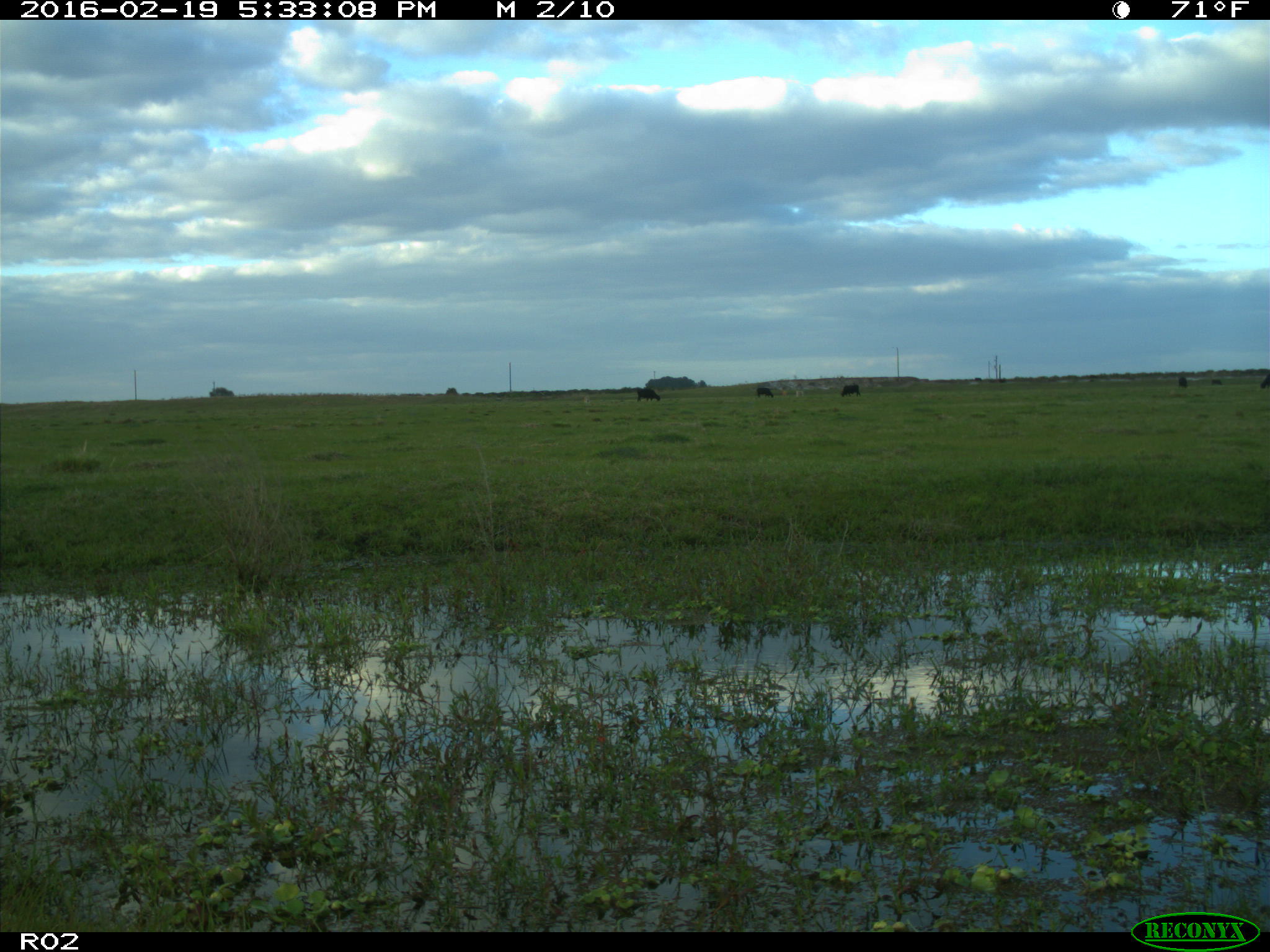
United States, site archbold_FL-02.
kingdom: Animalia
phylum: Chordata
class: Mammalia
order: Artiodactyla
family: Bovidae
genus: Bos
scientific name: Bos taurus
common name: domestic cow